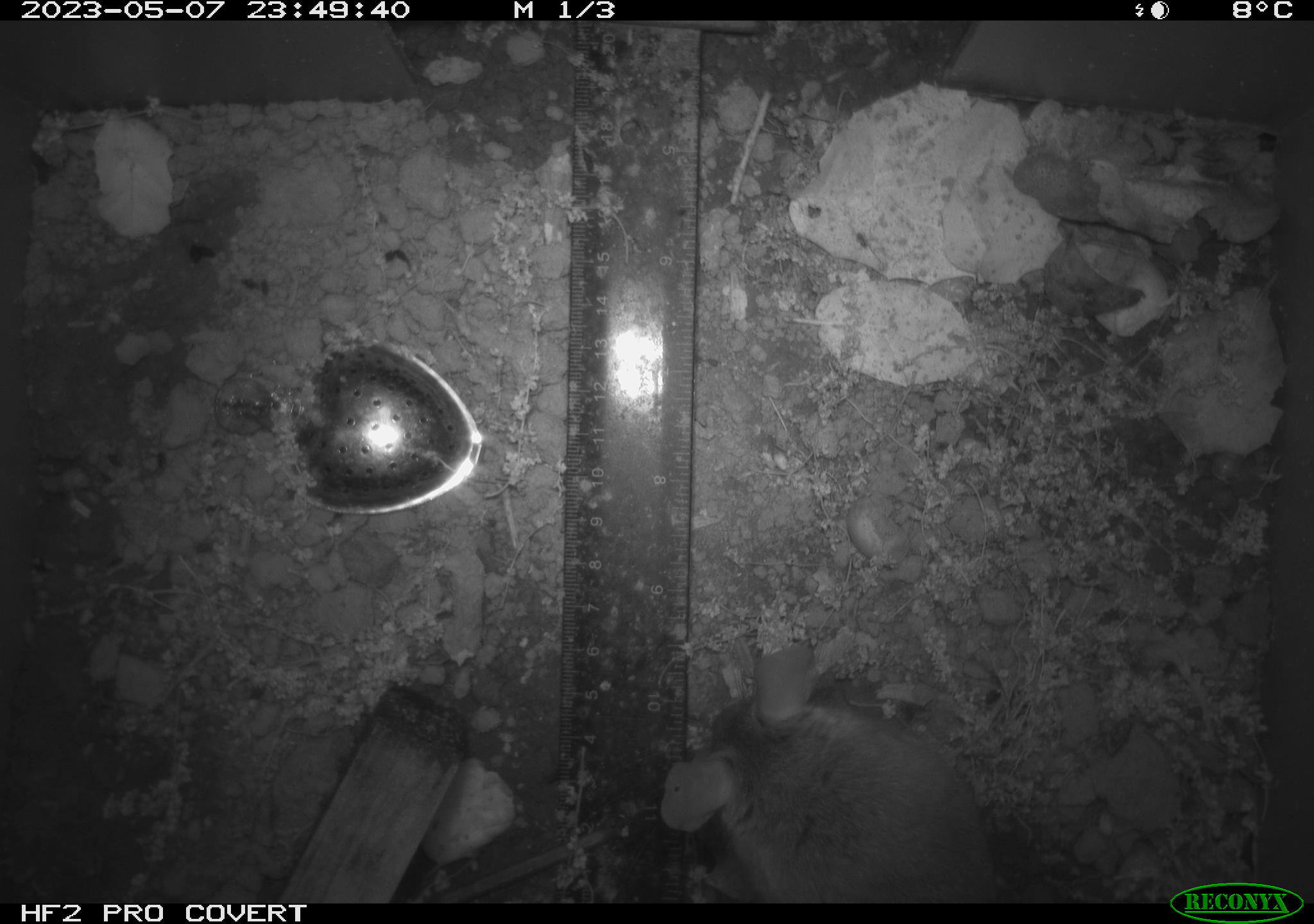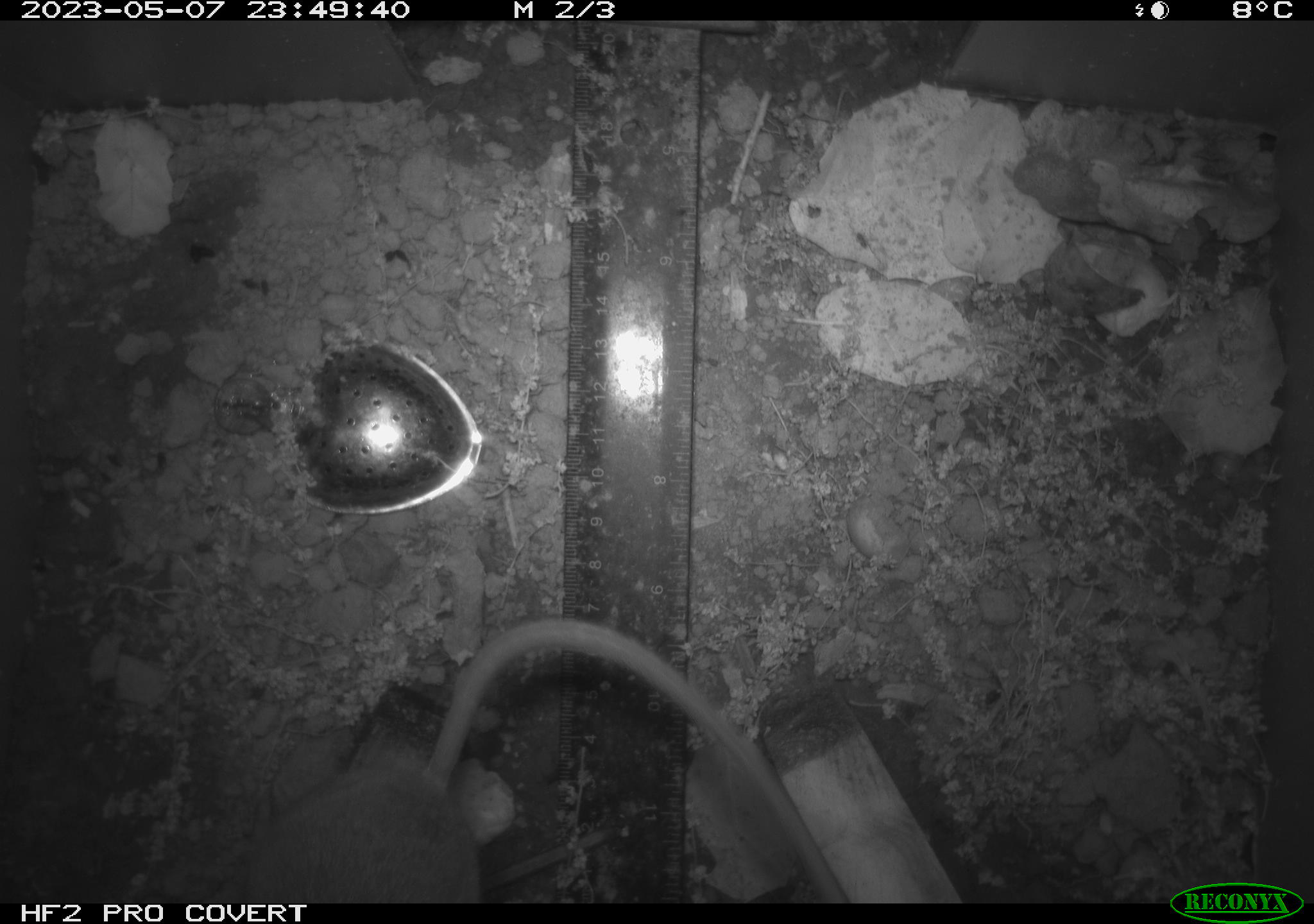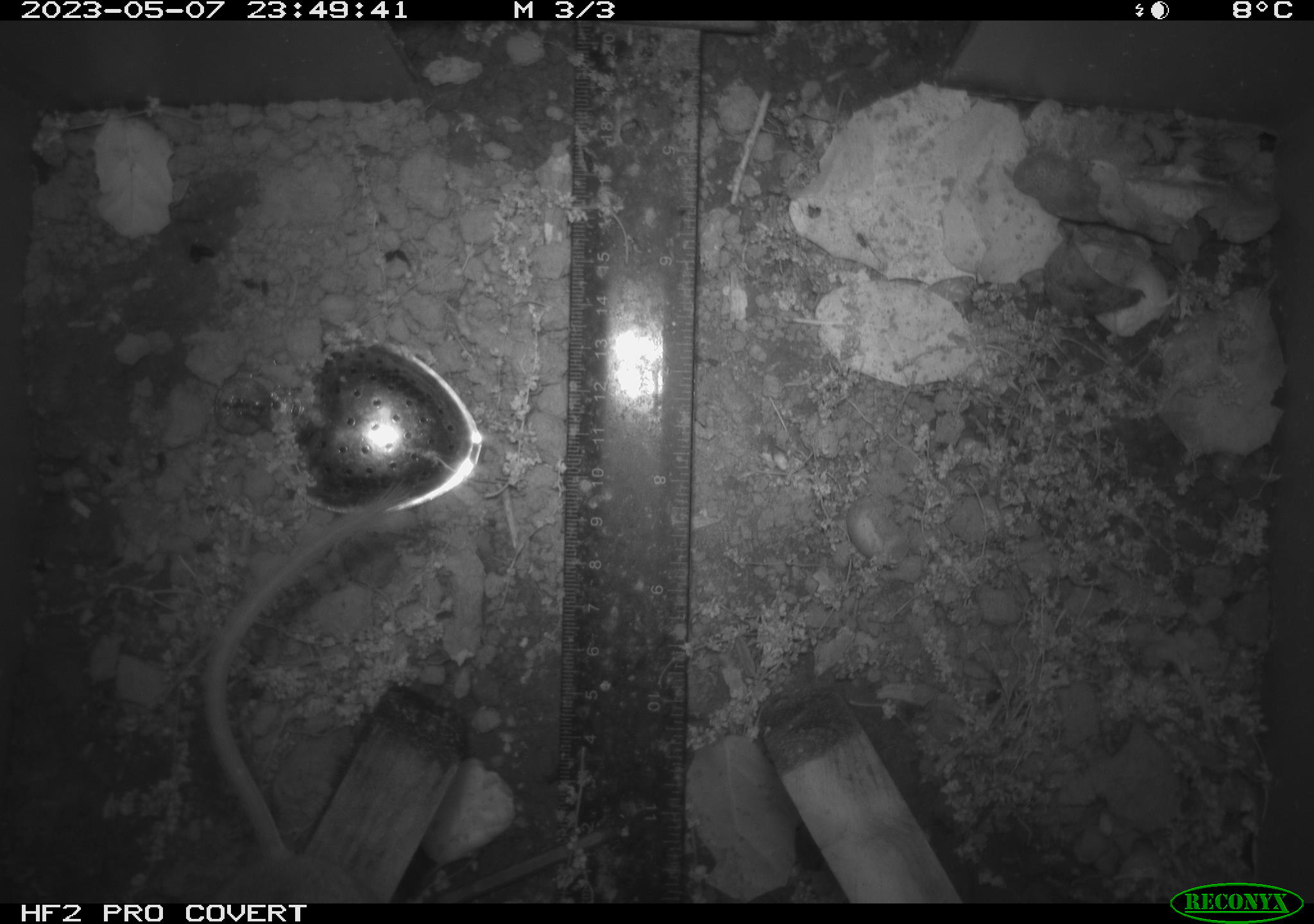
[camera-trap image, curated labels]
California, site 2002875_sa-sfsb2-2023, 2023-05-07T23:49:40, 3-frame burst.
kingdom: Animalia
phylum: Chordata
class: Mammalia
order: Rodentia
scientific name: Rodentia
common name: mouse species